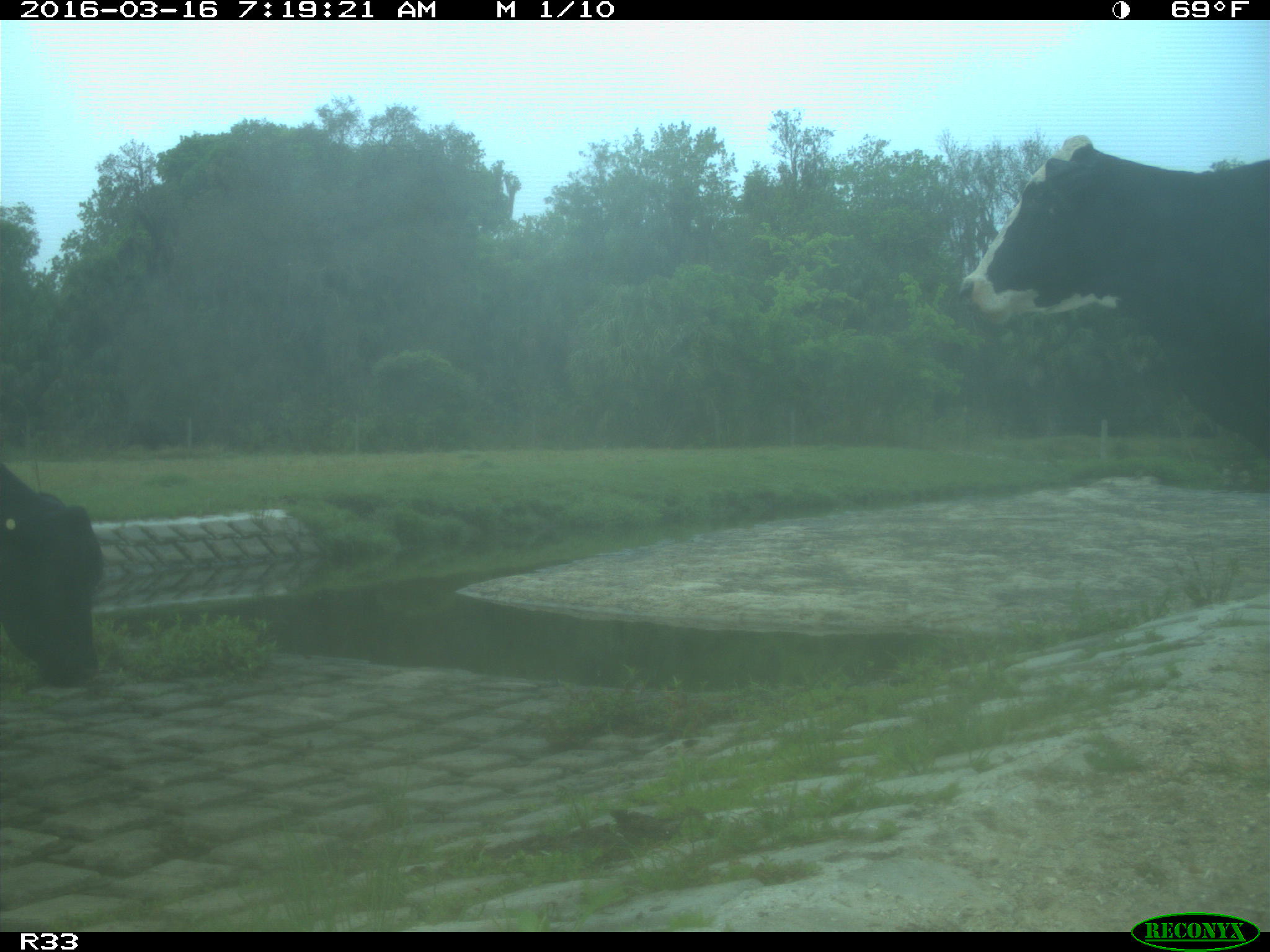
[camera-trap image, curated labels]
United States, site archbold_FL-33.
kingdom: Animalia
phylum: Chordata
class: Mammalia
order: Artiodactyla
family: Bovidae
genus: Bos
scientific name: Bos taurus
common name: domestic cow